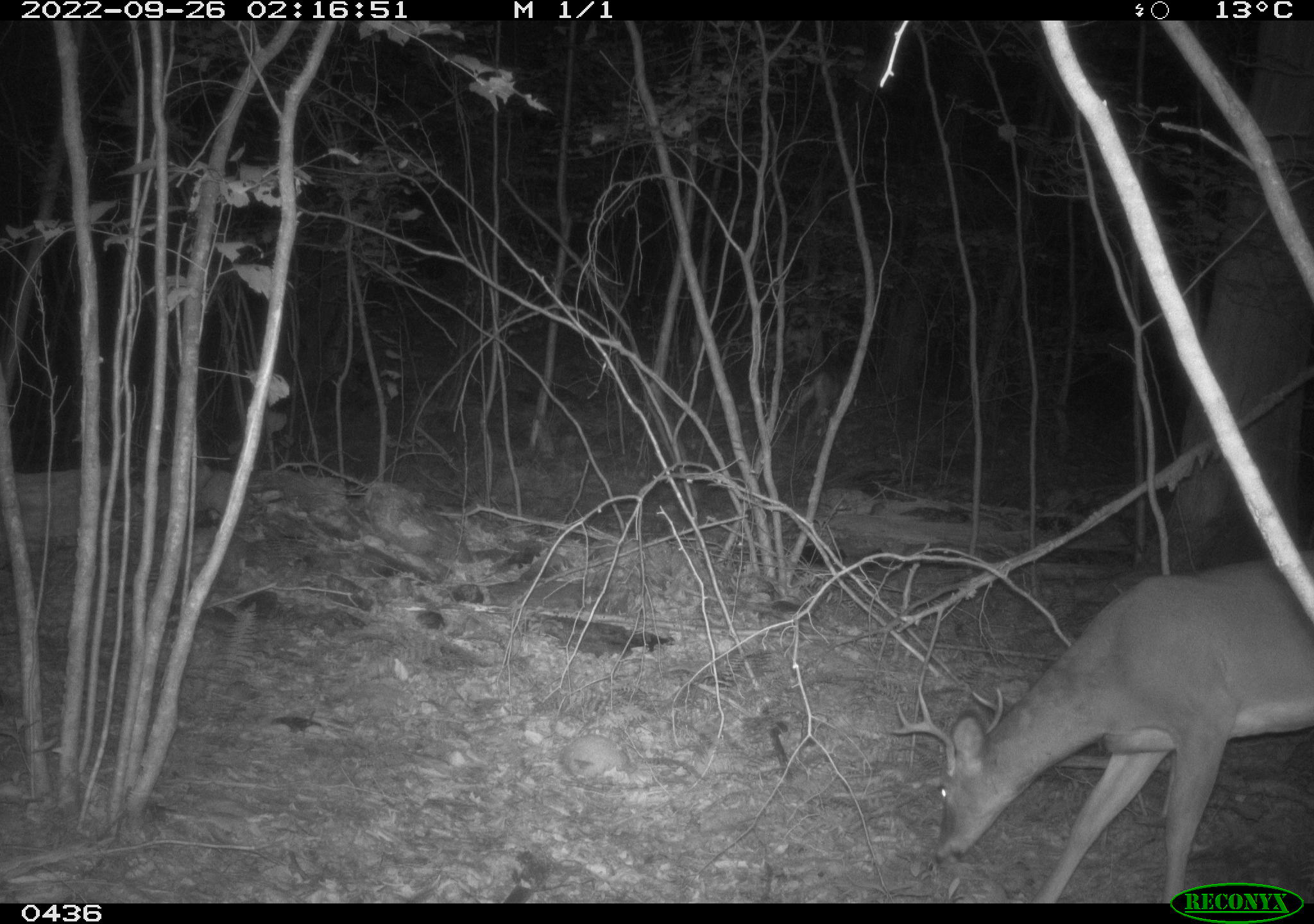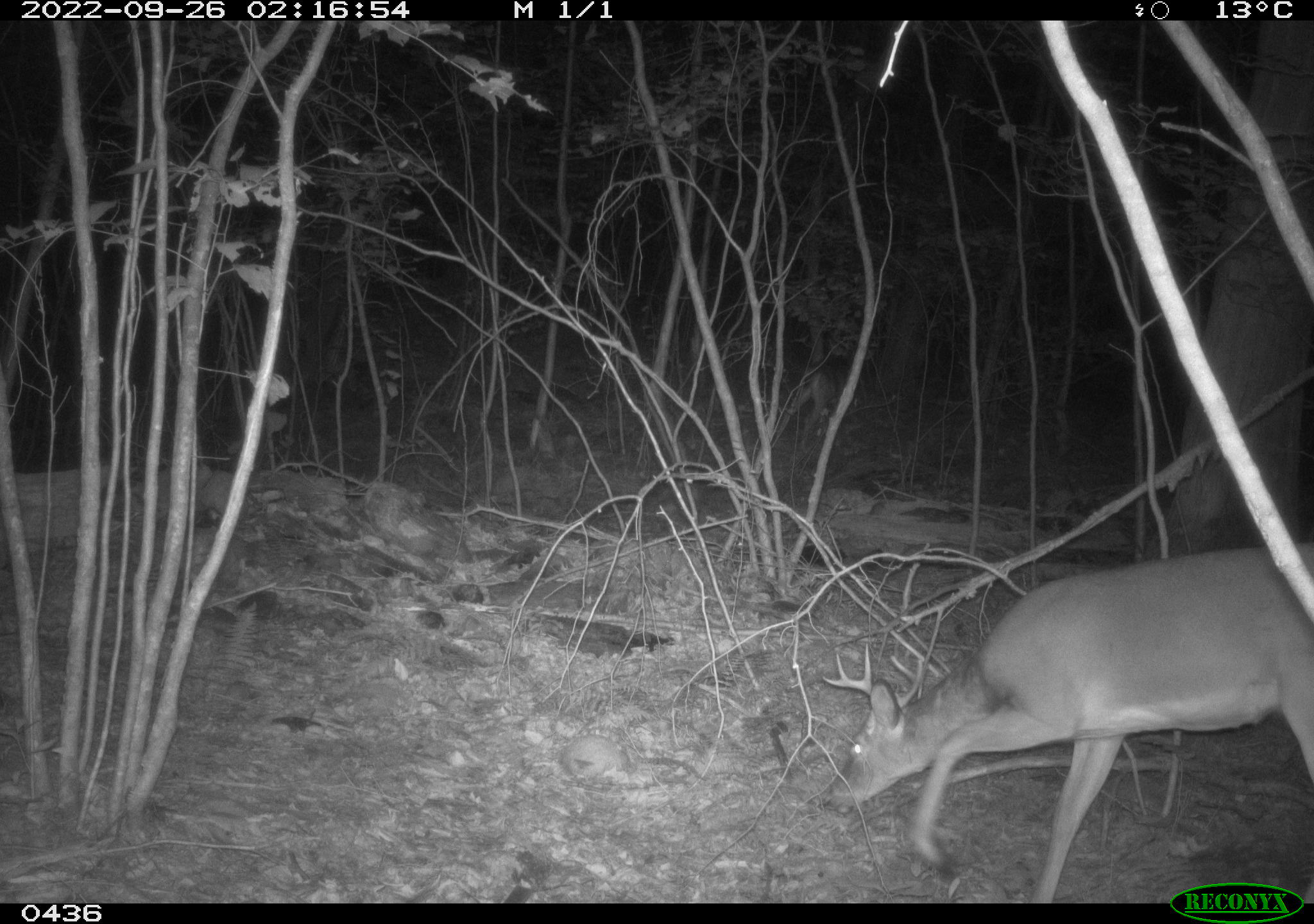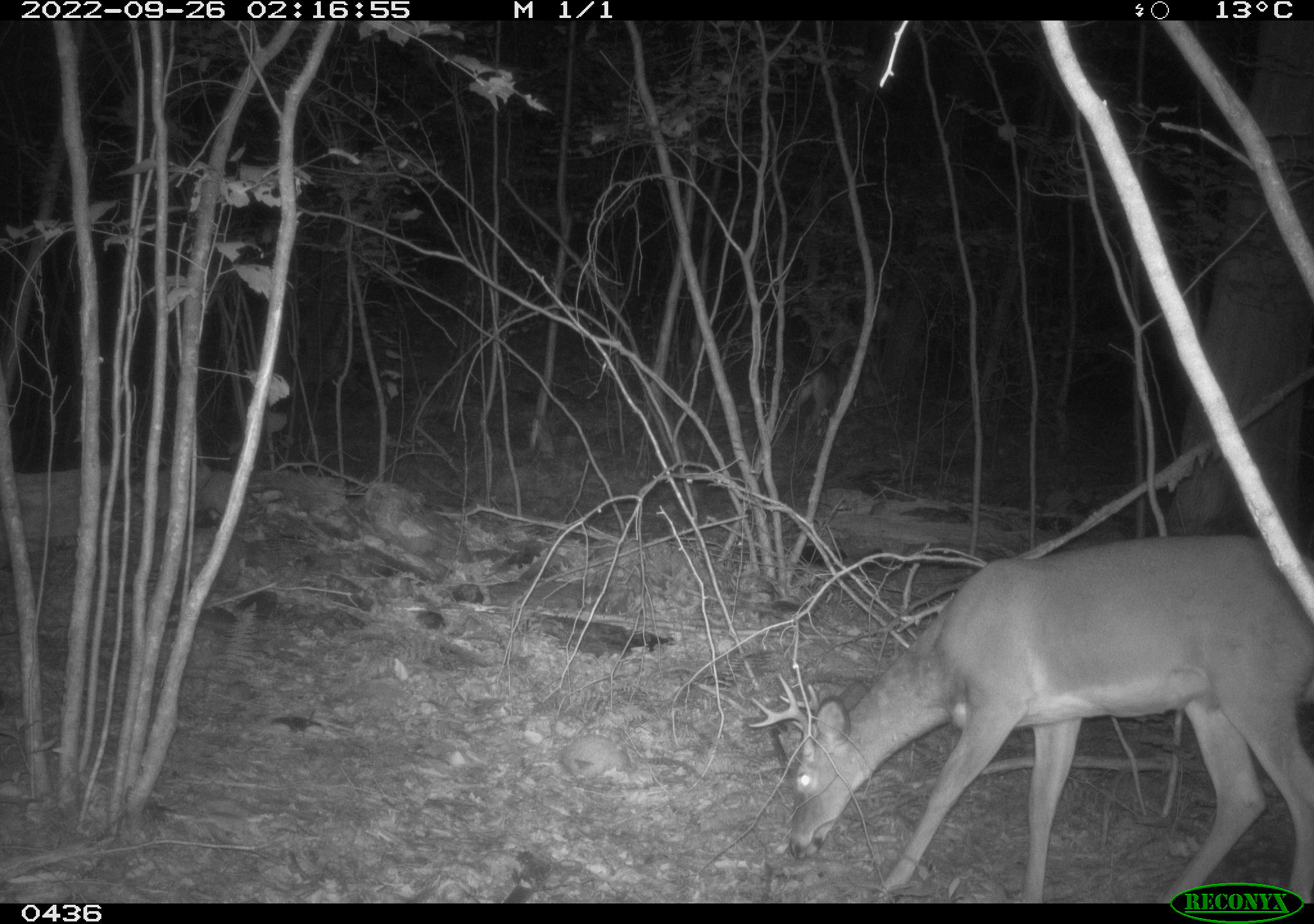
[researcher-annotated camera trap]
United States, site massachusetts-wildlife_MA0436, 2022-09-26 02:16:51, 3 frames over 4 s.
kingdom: Animalia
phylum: Chordata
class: Mammalia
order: Artiodactyla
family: Cervidae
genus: Odocoileus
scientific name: Odocoileus virginianus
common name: white-tailed deer